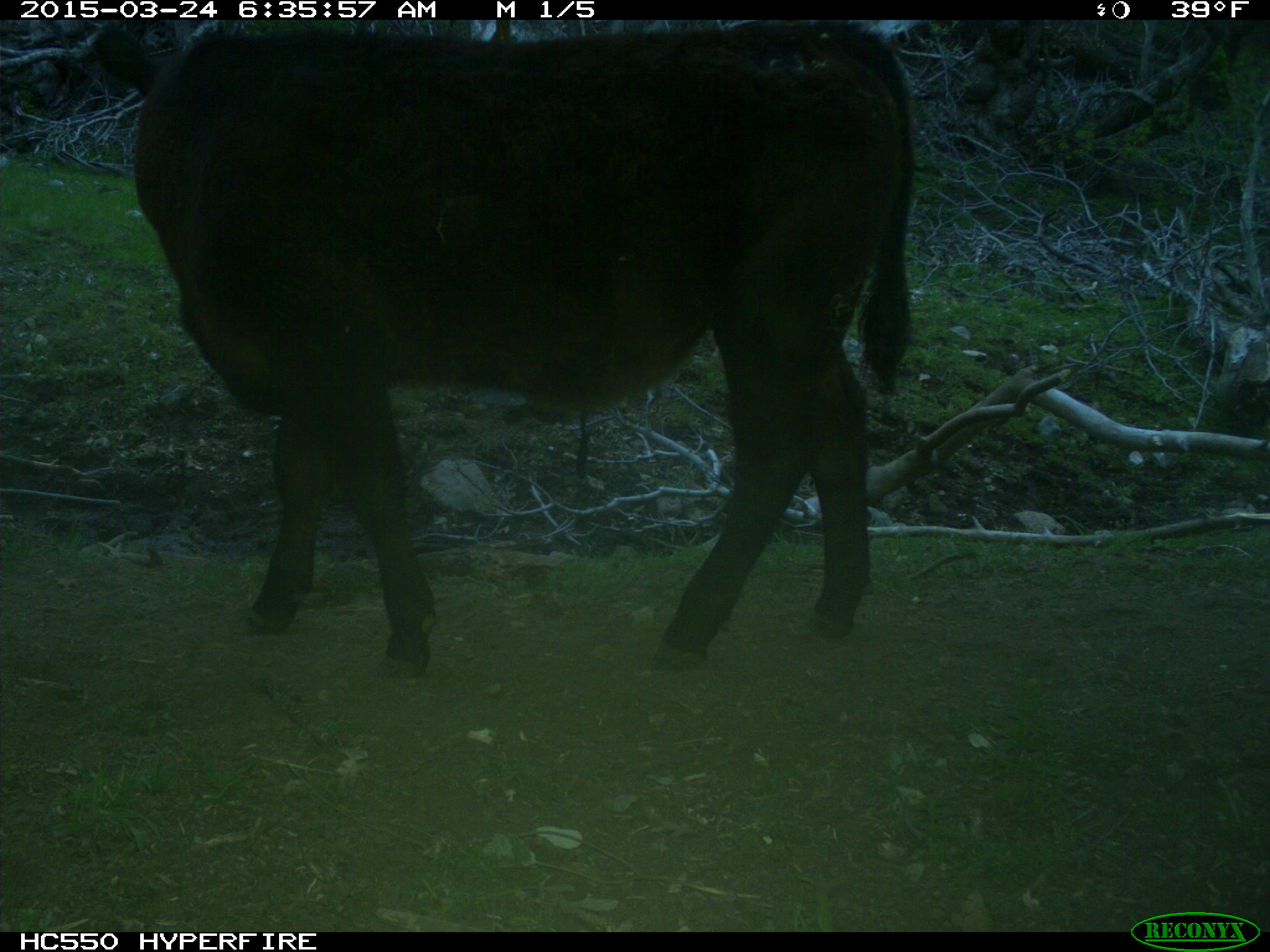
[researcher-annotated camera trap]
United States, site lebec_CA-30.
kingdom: Animalia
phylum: Chordata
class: Mammalia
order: Artiodactyla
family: Bovidae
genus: Bos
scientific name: Bos taurus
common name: domestic cow